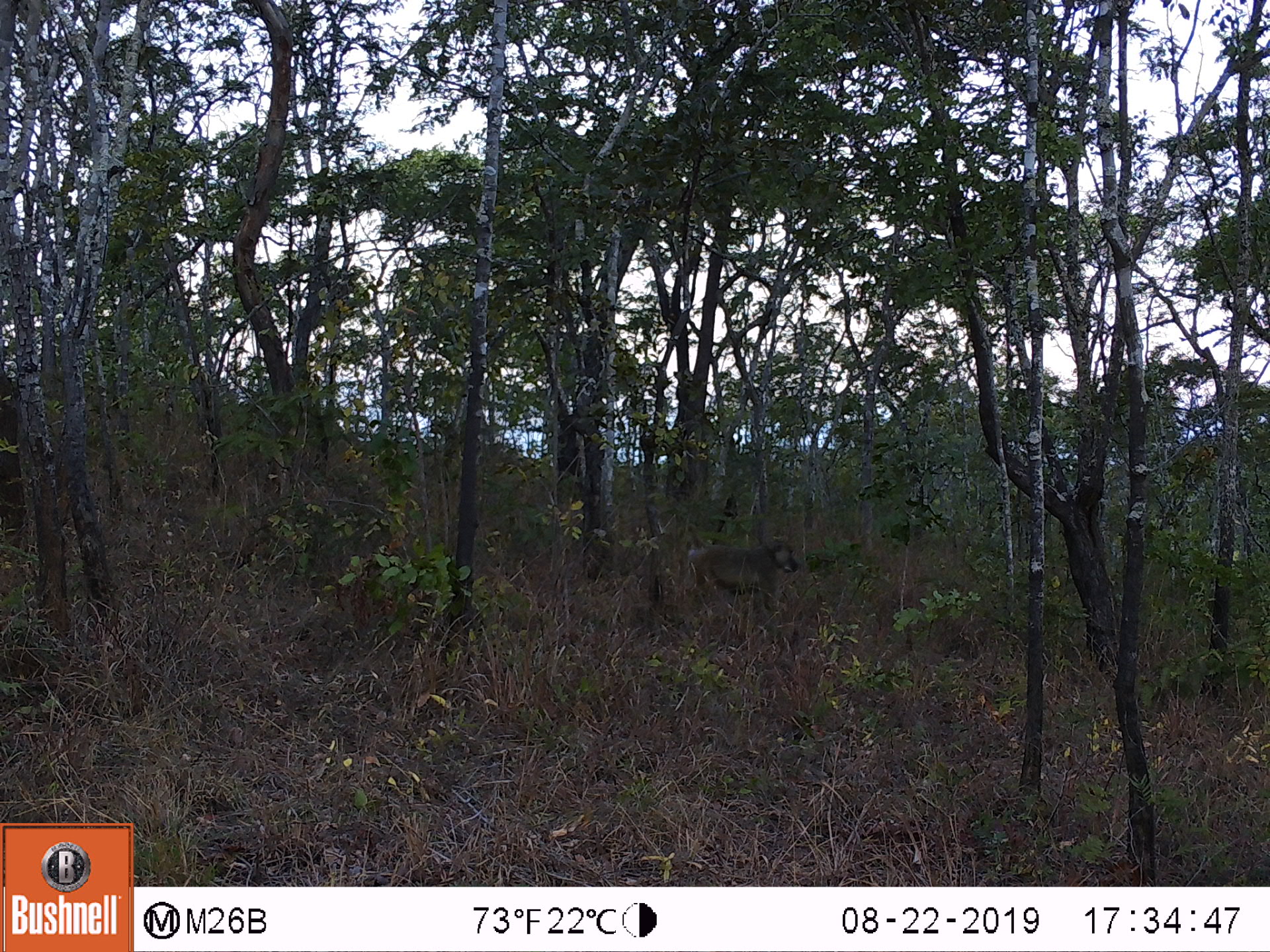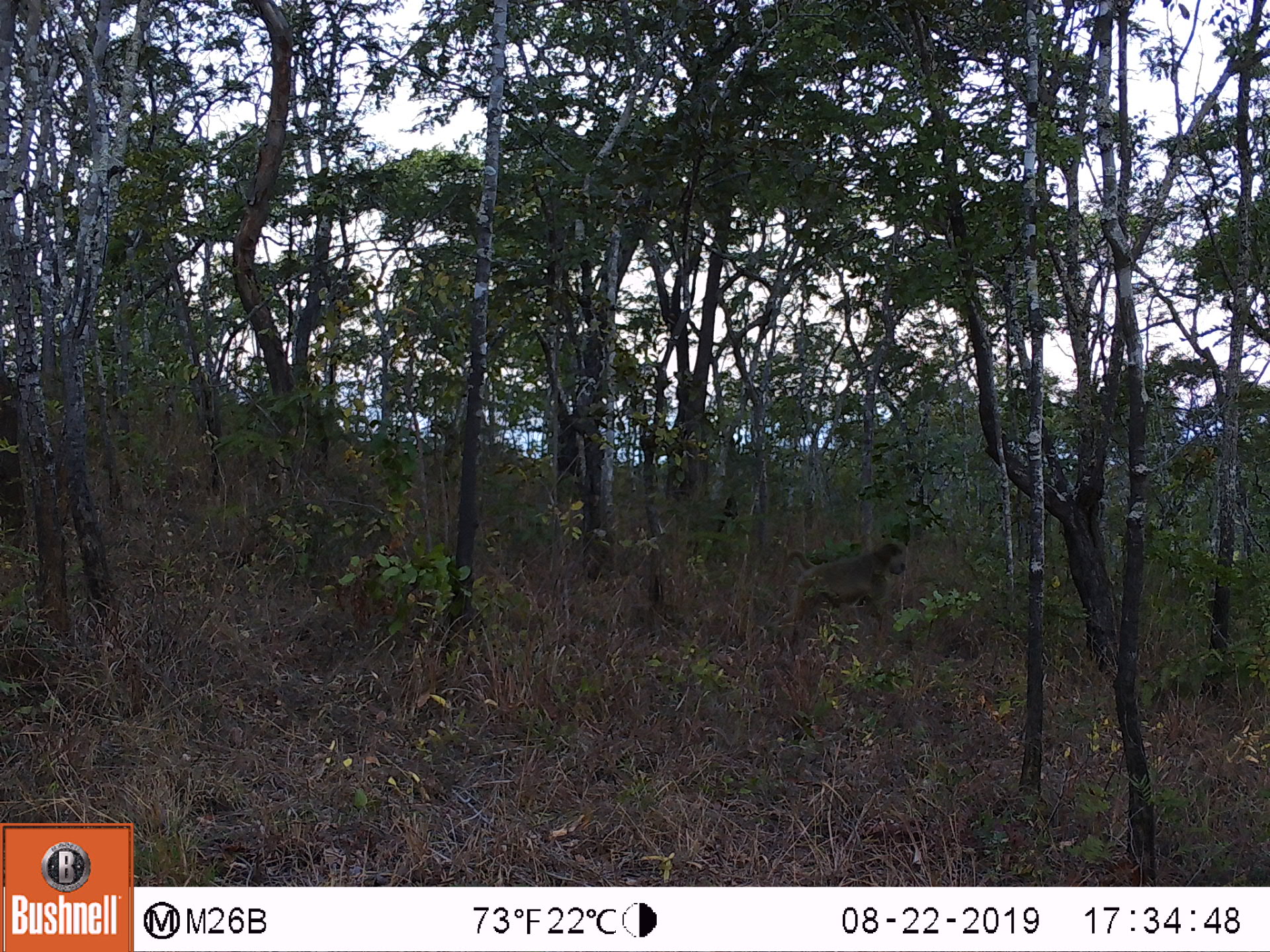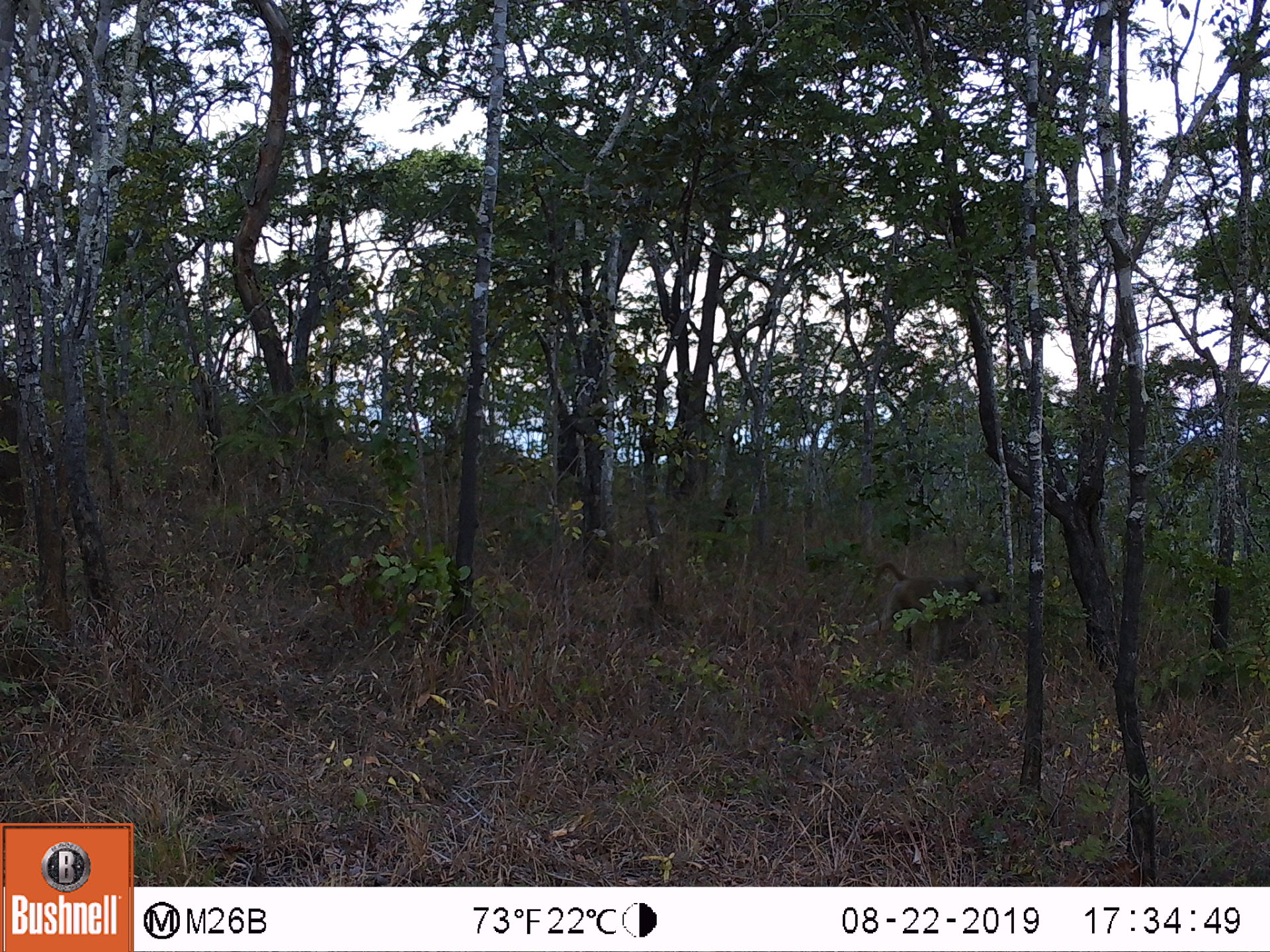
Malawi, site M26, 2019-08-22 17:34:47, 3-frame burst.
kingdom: Animalia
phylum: Chordata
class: Mammalia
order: Primates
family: Cercopithecidae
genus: Papio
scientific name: Papio cynocephalus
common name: yellow baboon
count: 1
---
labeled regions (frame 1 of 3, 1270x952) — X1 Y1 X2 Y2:
yellow baboon: 674 537 801 613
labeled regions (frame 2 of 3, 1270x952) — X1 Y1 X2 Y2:
yellow baboon: 775 538 908 654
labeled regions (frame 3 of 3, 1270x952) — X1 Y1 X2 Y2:
yellow baboon: 866 559 1004 664